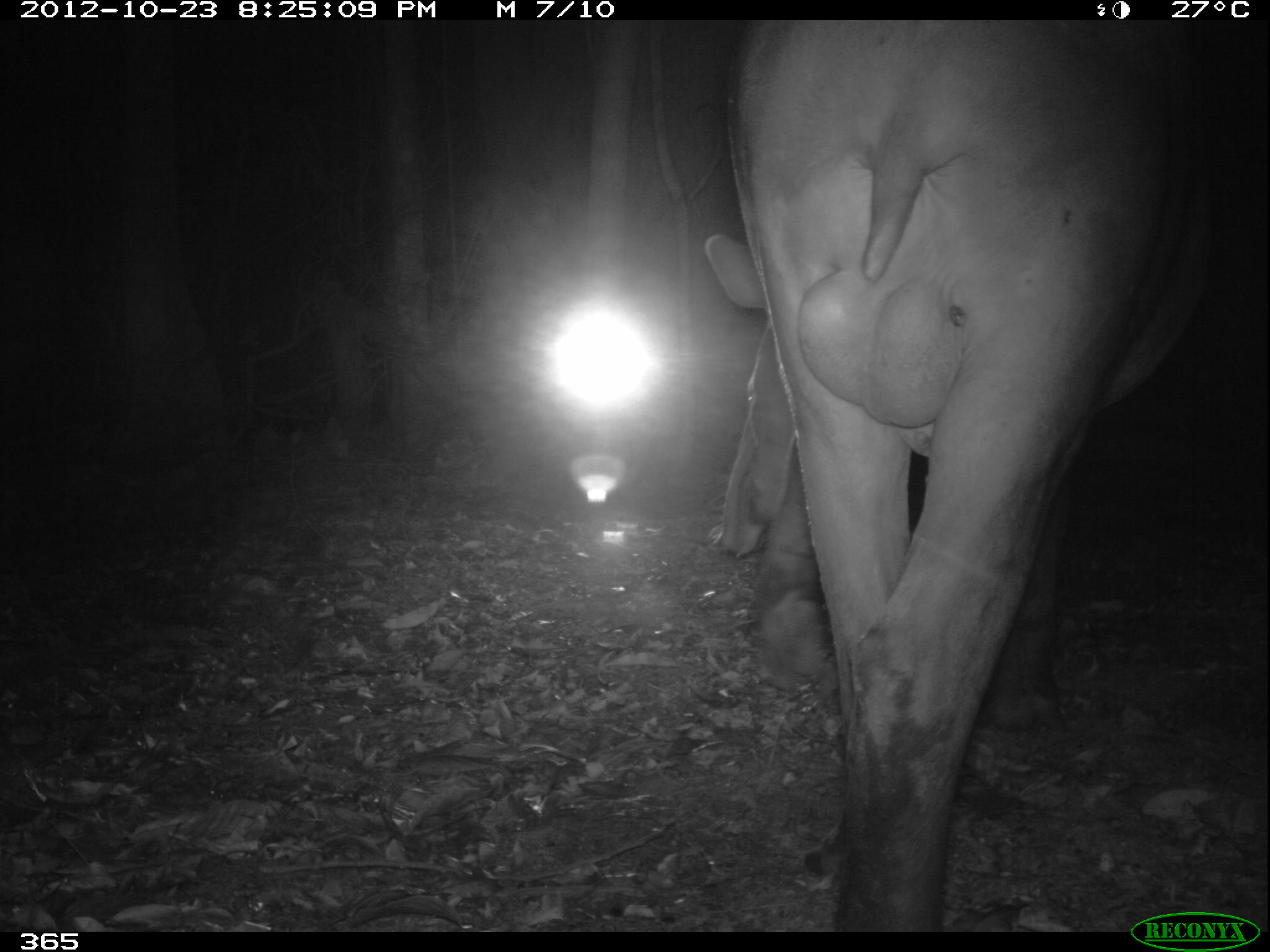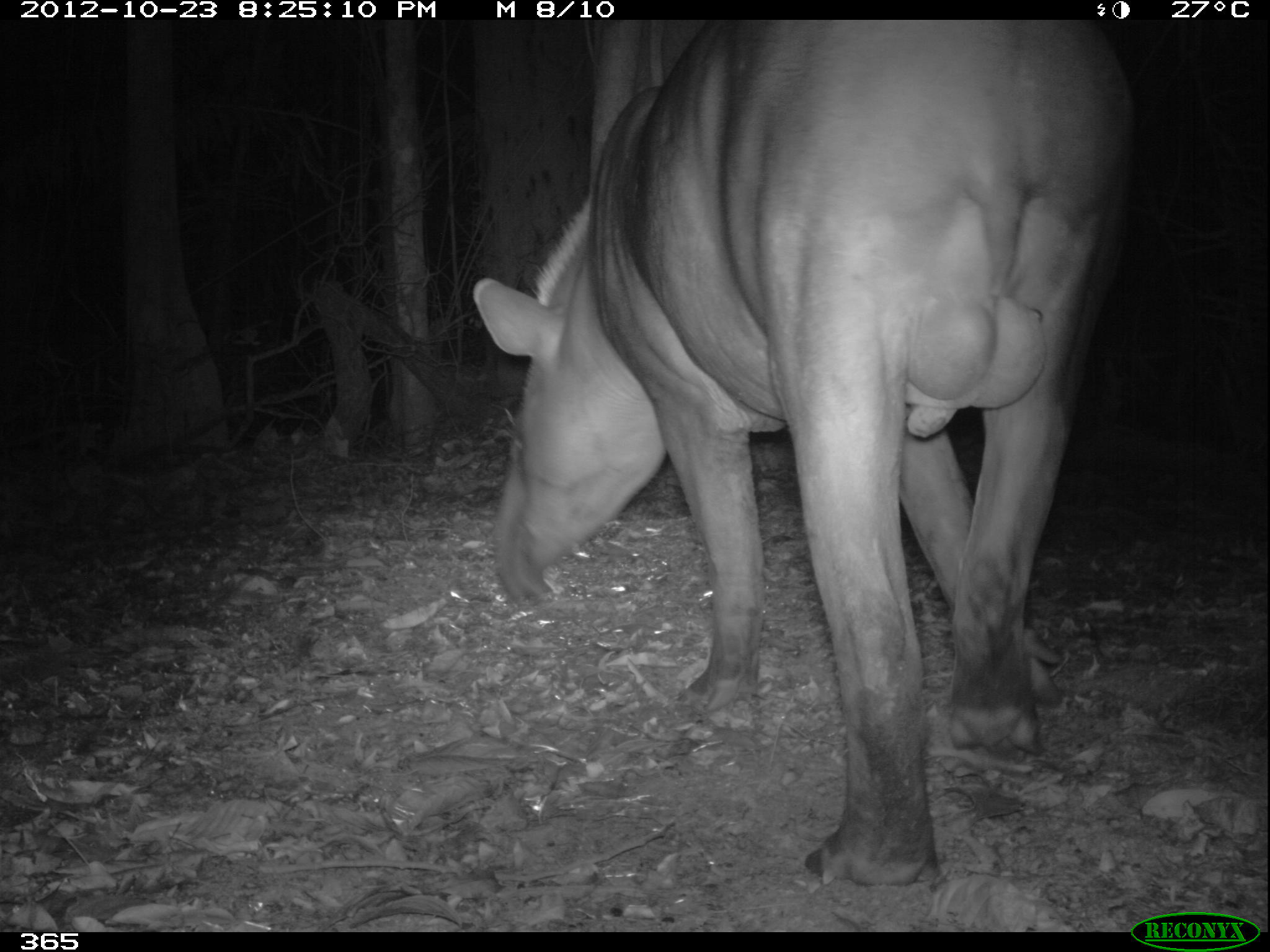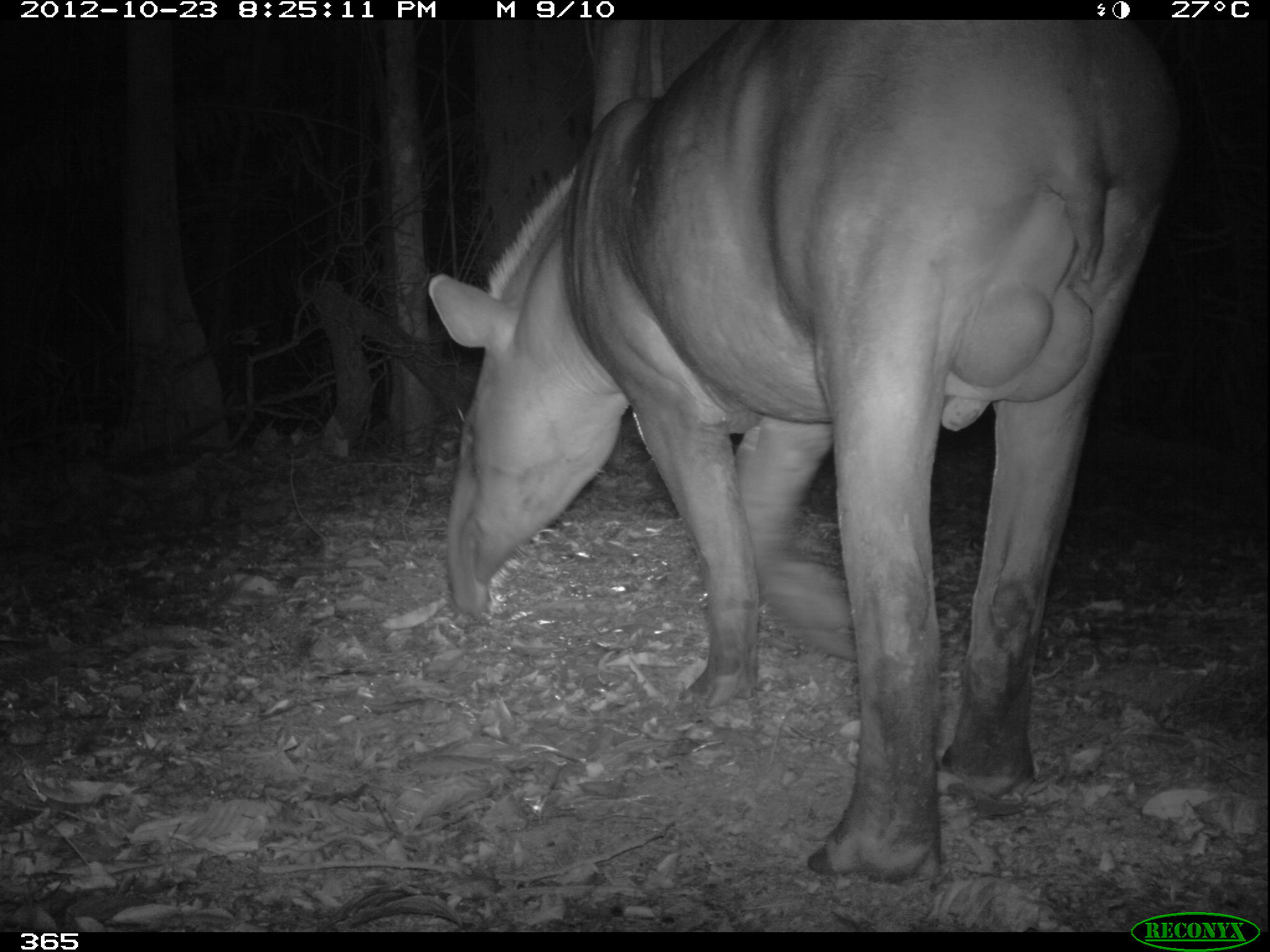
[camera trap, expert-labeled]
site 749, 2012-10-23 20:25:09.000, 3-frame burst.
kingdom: Animalia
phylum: Chordata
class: Mammalia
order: Perissodactyla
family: Tapiridae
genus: Tapirus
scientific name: Tapirus terrestris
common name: south american tapir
Tapirus terrestris (south american tapir).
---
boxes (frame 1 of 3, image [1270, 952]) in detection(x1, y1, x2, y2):
tapirus terrestris: detection(702, 19, 1218, 932)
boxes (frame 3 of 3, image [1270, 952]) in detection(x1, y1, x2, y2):
tapirus terrestris: detection(426, 19, 1172, 883)